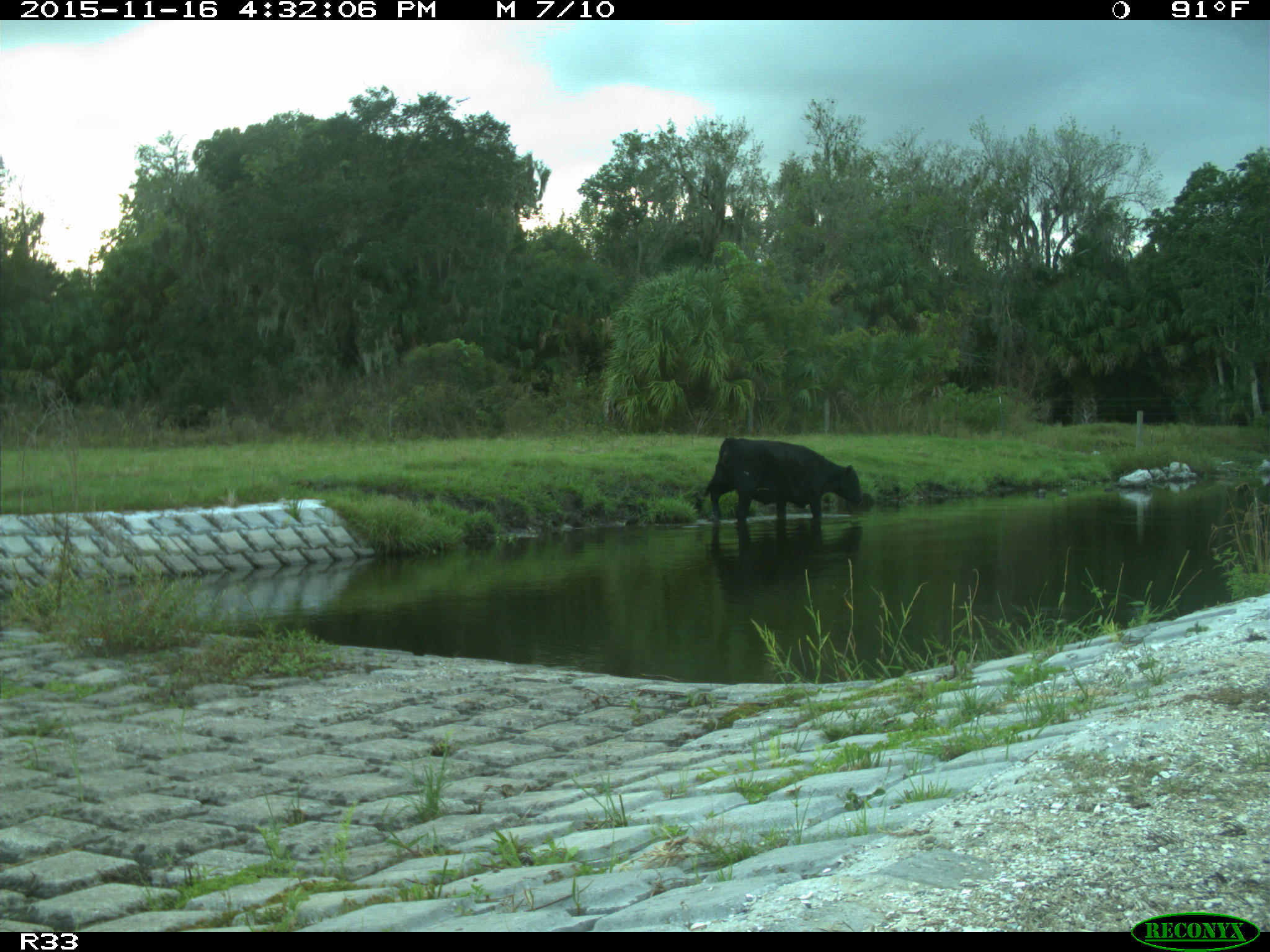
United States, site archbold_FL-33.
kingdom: Animalia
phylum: Chordata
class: Mammalia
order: Artiodactyla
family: Bovidae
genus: Bos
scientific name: Bos taurus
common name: domestic cow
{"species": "Bos taurus (domestic cow)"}